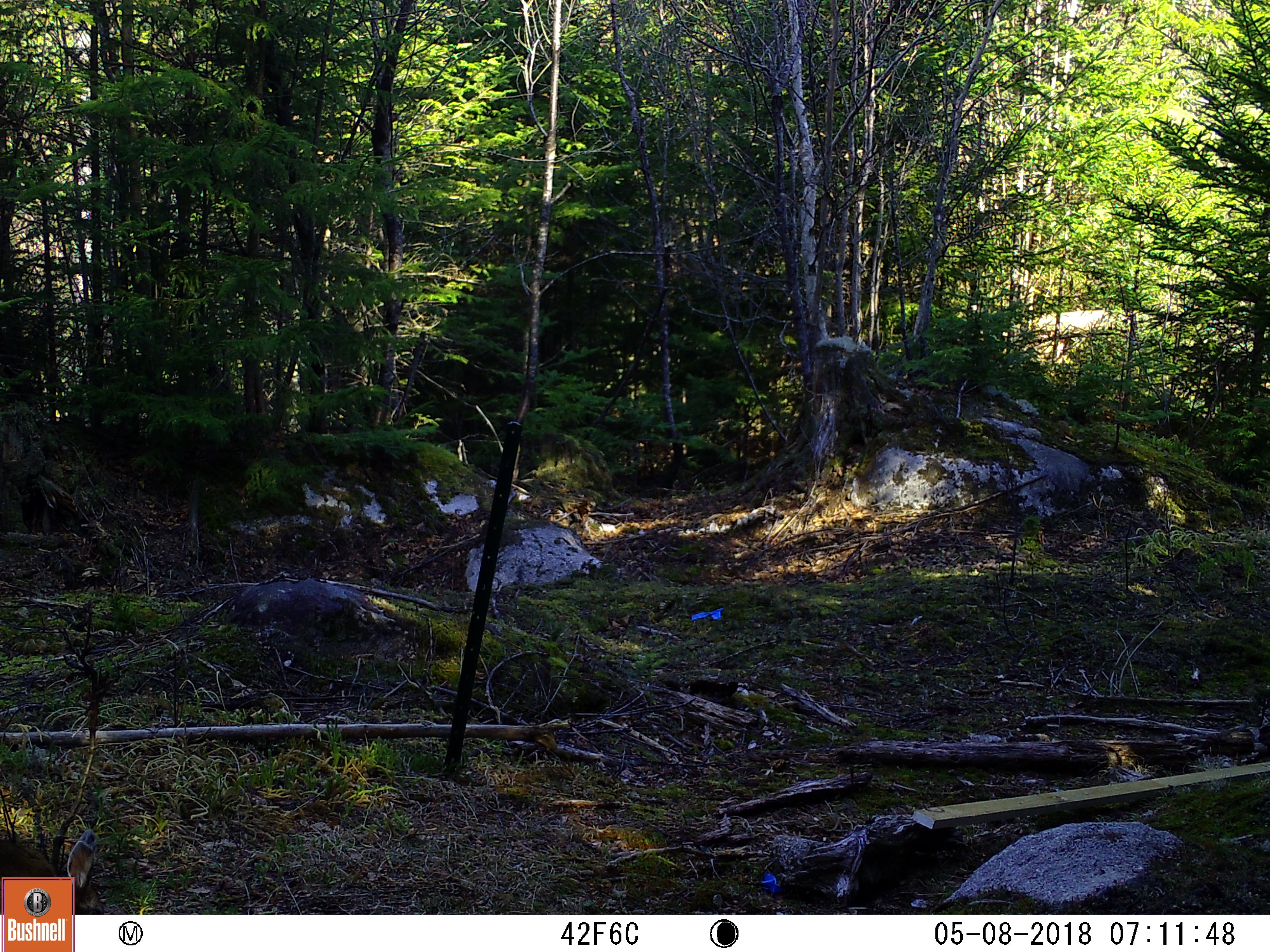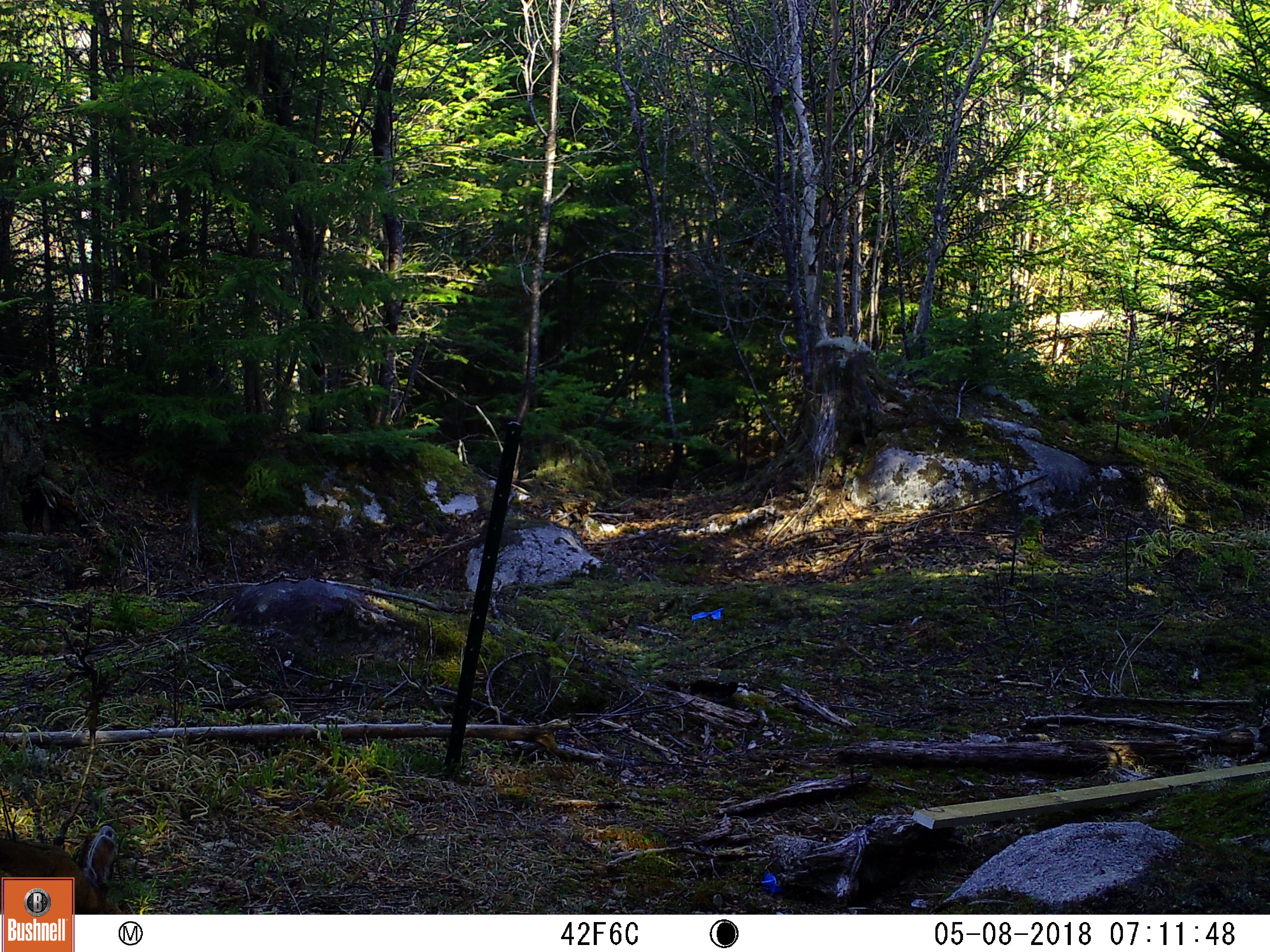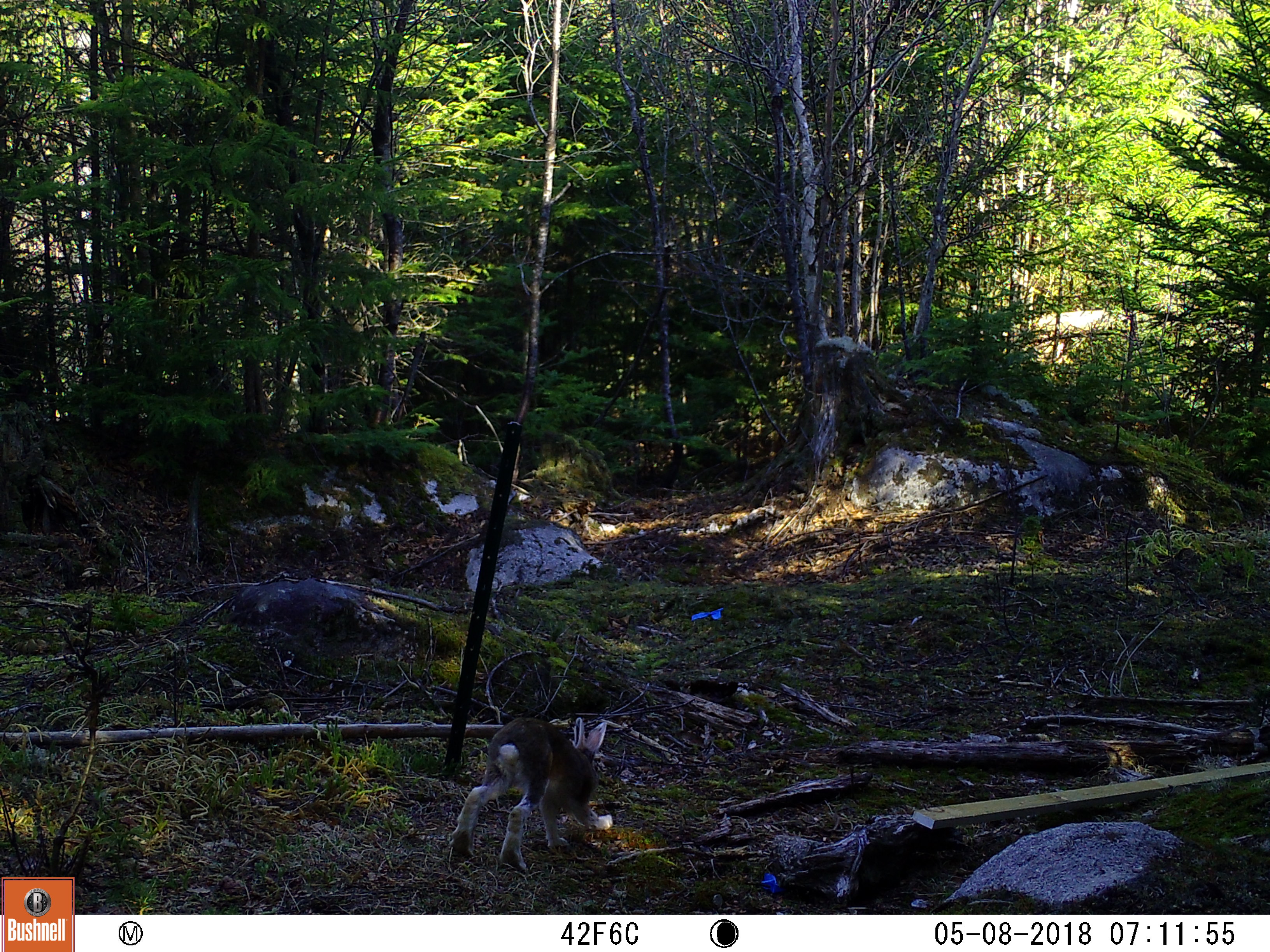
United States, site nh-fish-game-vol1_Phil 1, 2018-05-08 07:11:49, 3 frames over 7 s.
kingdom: Animalia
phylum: Chordata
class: Mammalia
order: Lagomorpha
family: Leporidae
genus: Lepus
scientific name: Lepus americanus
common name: snowshoe hare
Snowshoe hare (Lepus americanus).